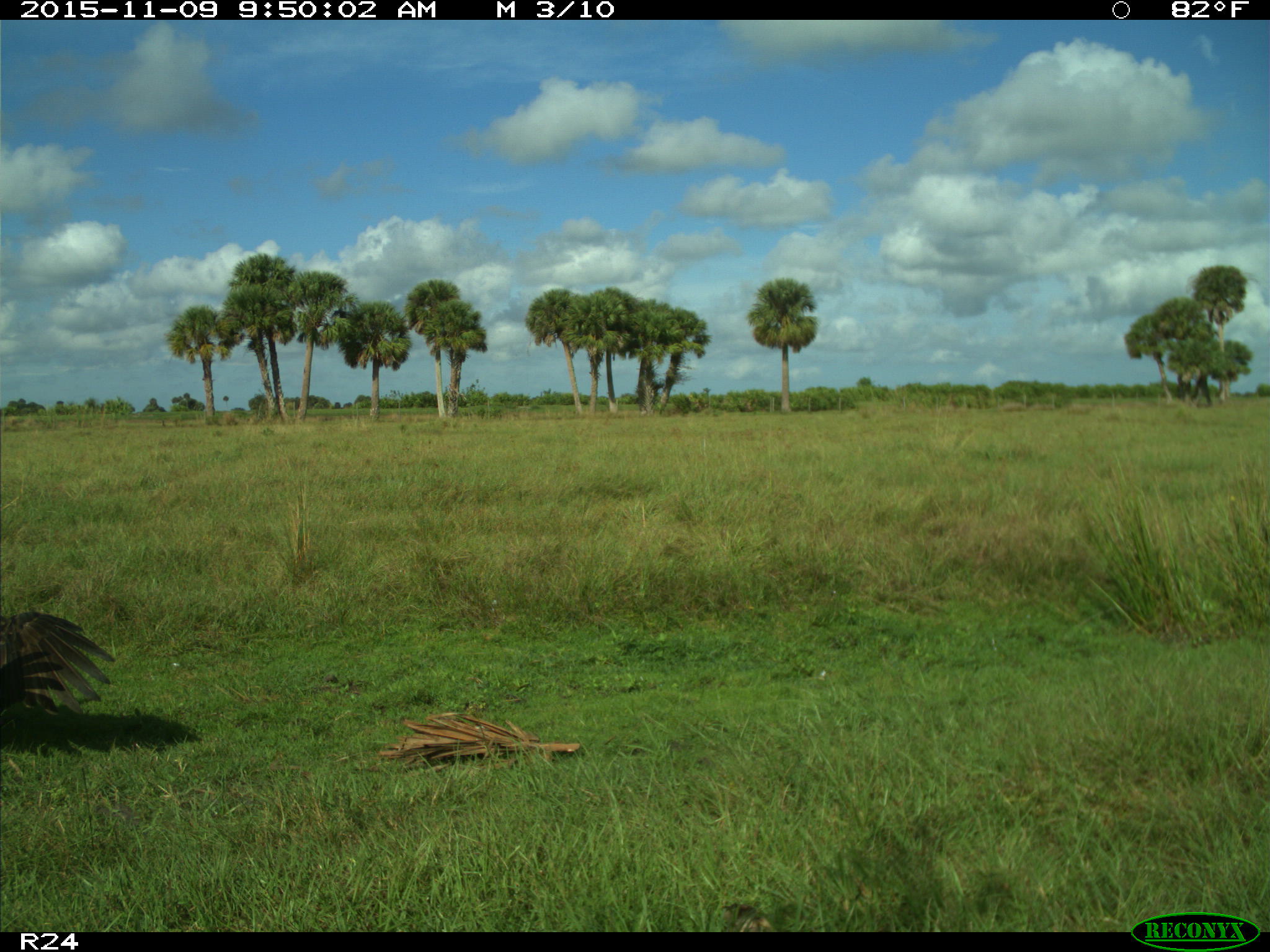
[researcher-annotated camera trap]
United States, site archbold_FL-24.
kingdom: Animalia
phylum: Chordata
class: Aves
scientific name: Aves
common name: birds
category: unidentified bird